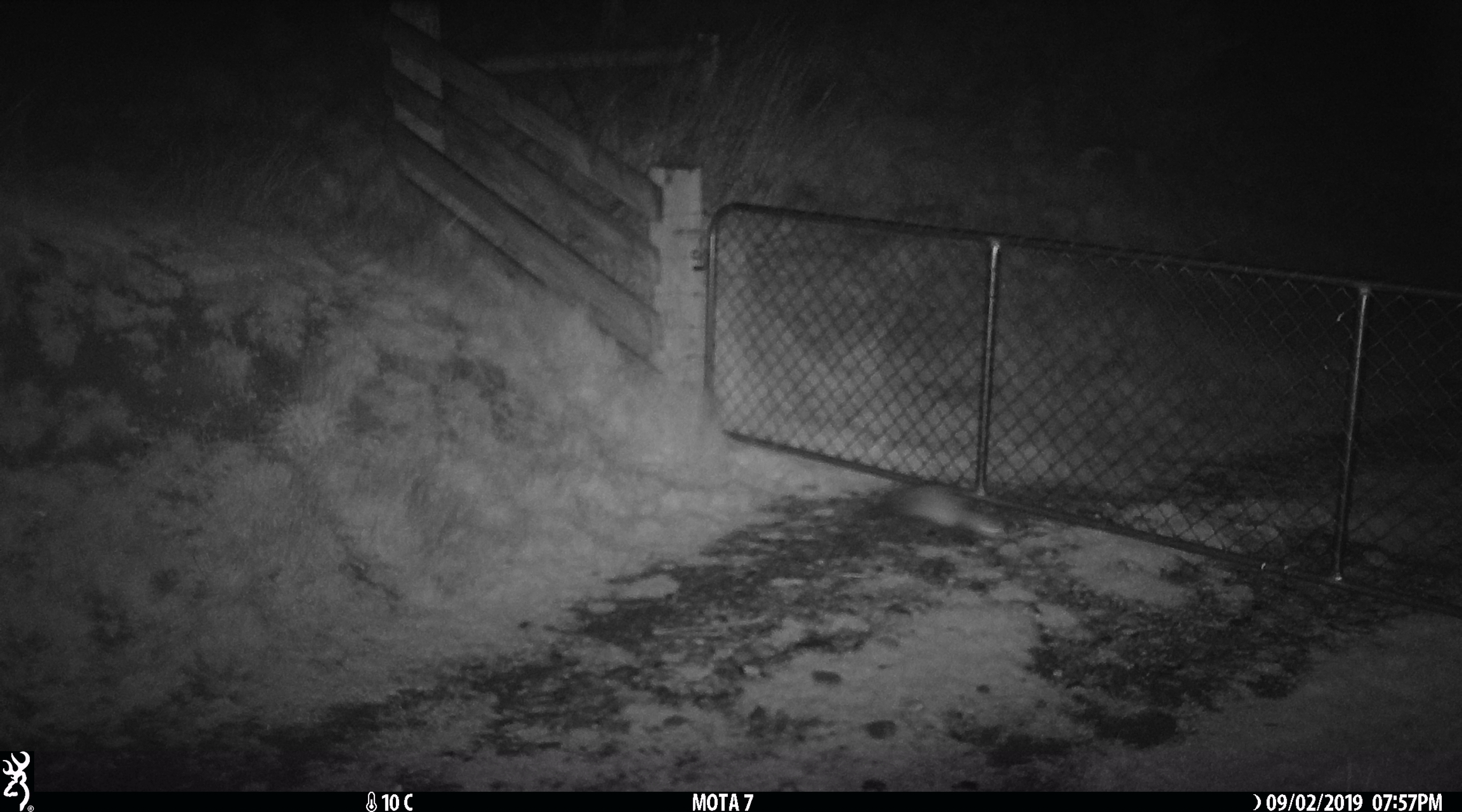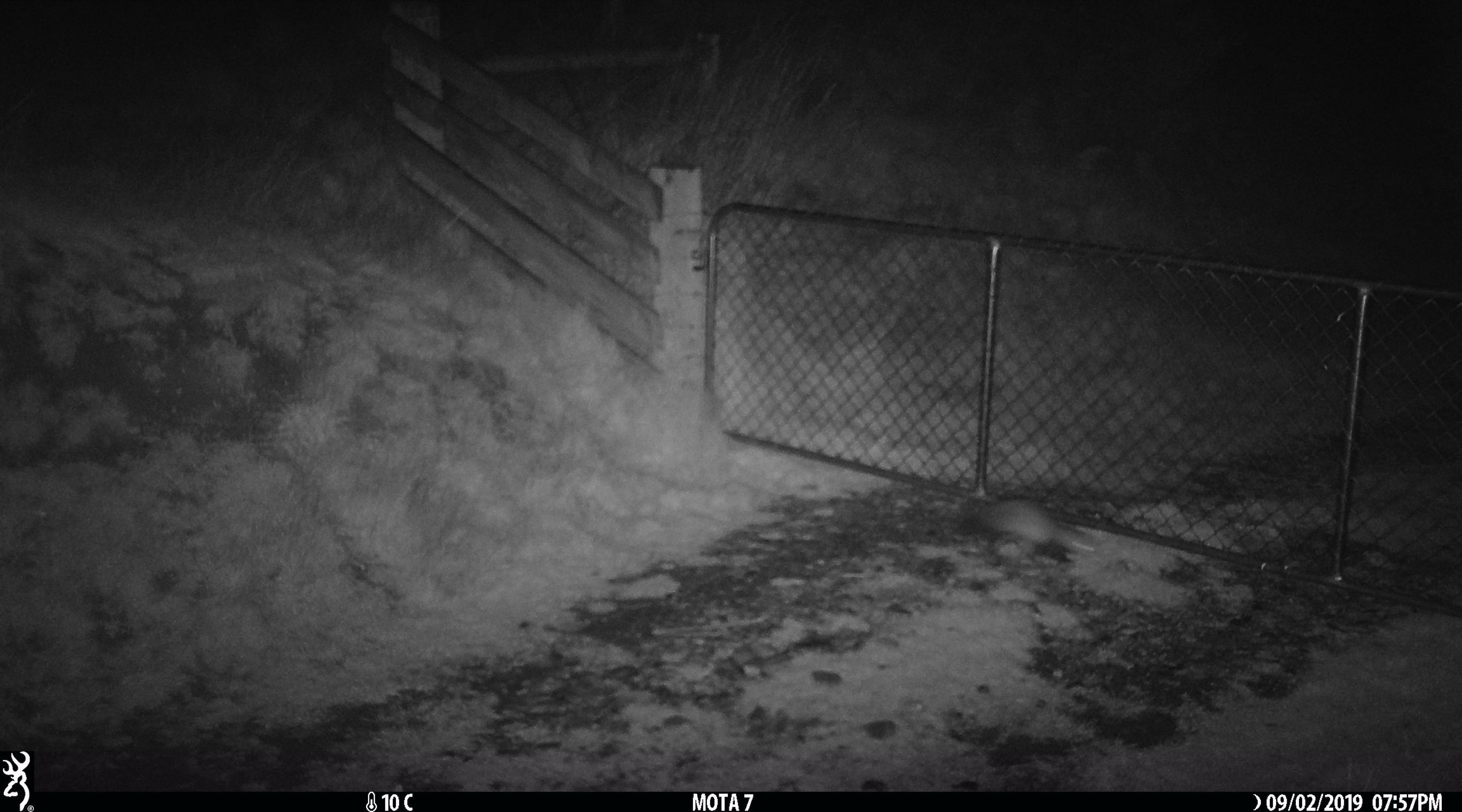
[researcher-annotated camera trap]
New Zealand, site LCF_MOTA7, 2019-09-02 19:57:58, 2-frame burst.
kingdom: Animalia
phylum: Chordata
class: Mammalia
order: Carnivora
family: Mustelidae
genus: Mustela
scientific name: Mustela furo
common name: ferret